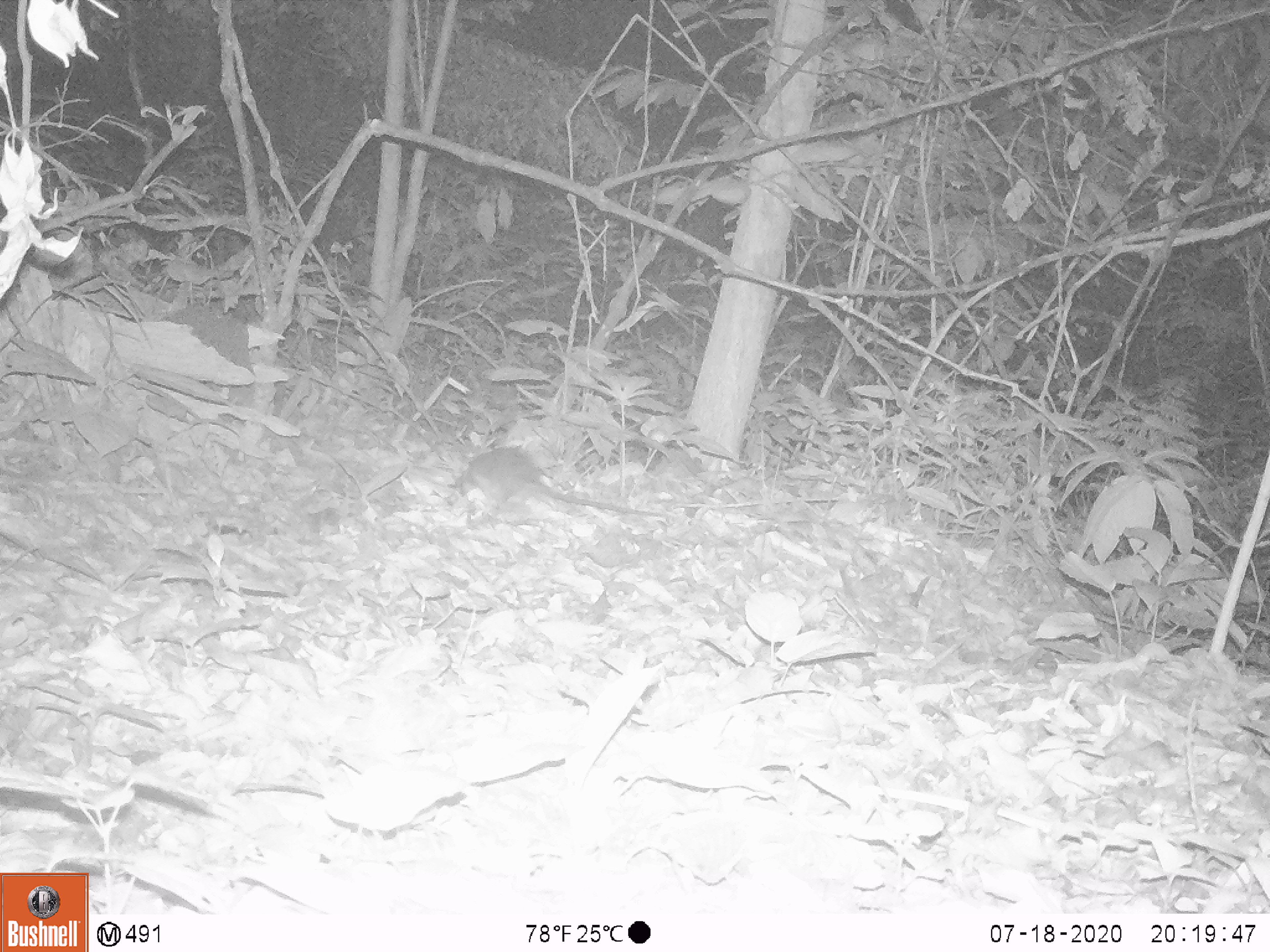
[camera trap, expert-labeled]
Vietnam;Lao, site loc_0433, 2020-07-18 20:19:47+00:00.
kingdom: Animalia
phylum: Chordata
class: Mammalia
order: Rodentia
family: Muridae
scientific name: Muridae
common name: old-world mice and rats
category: unidentified murid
Unidentified murid (old-world mice and rats) (Muridae). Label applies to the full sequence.